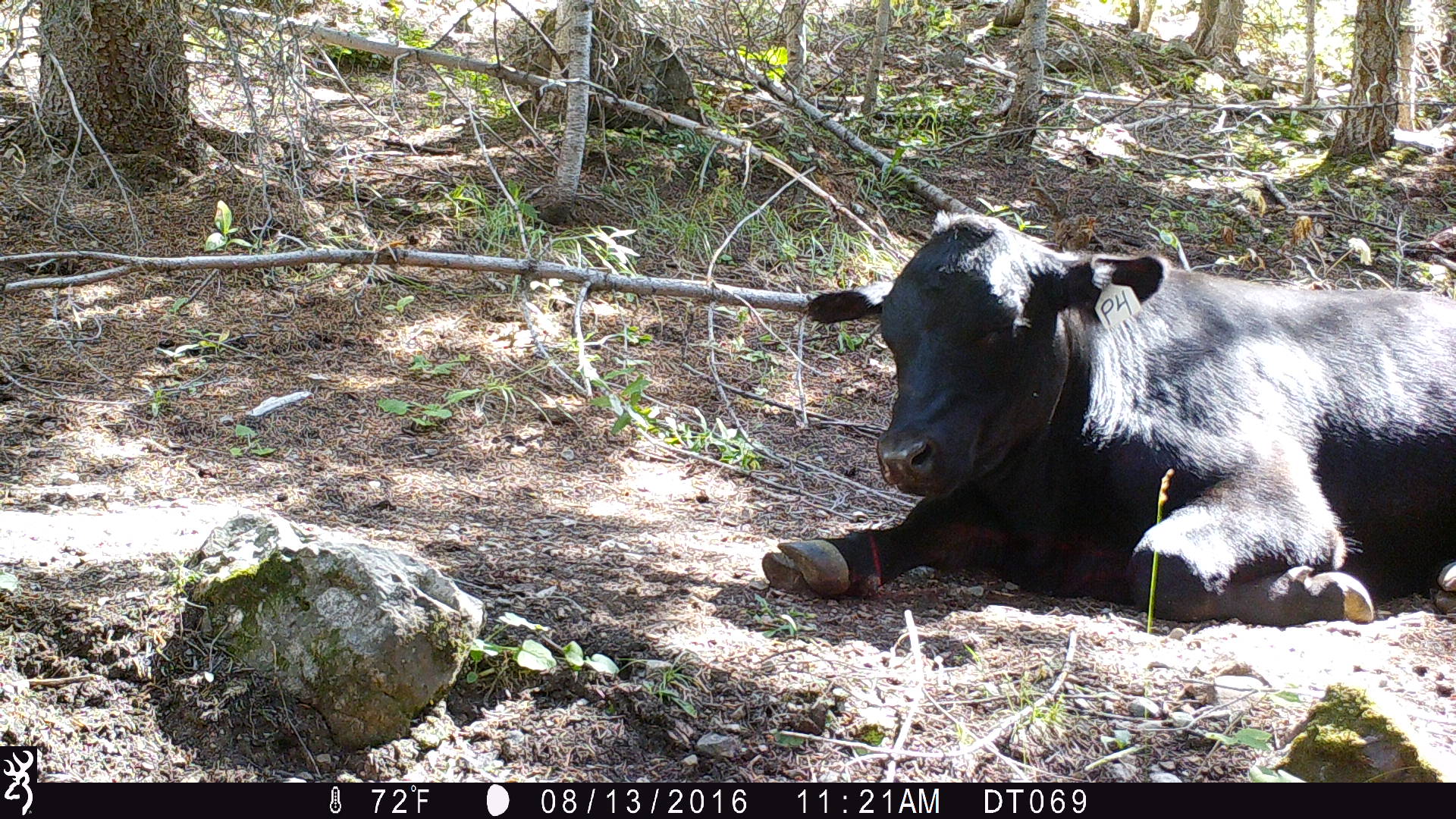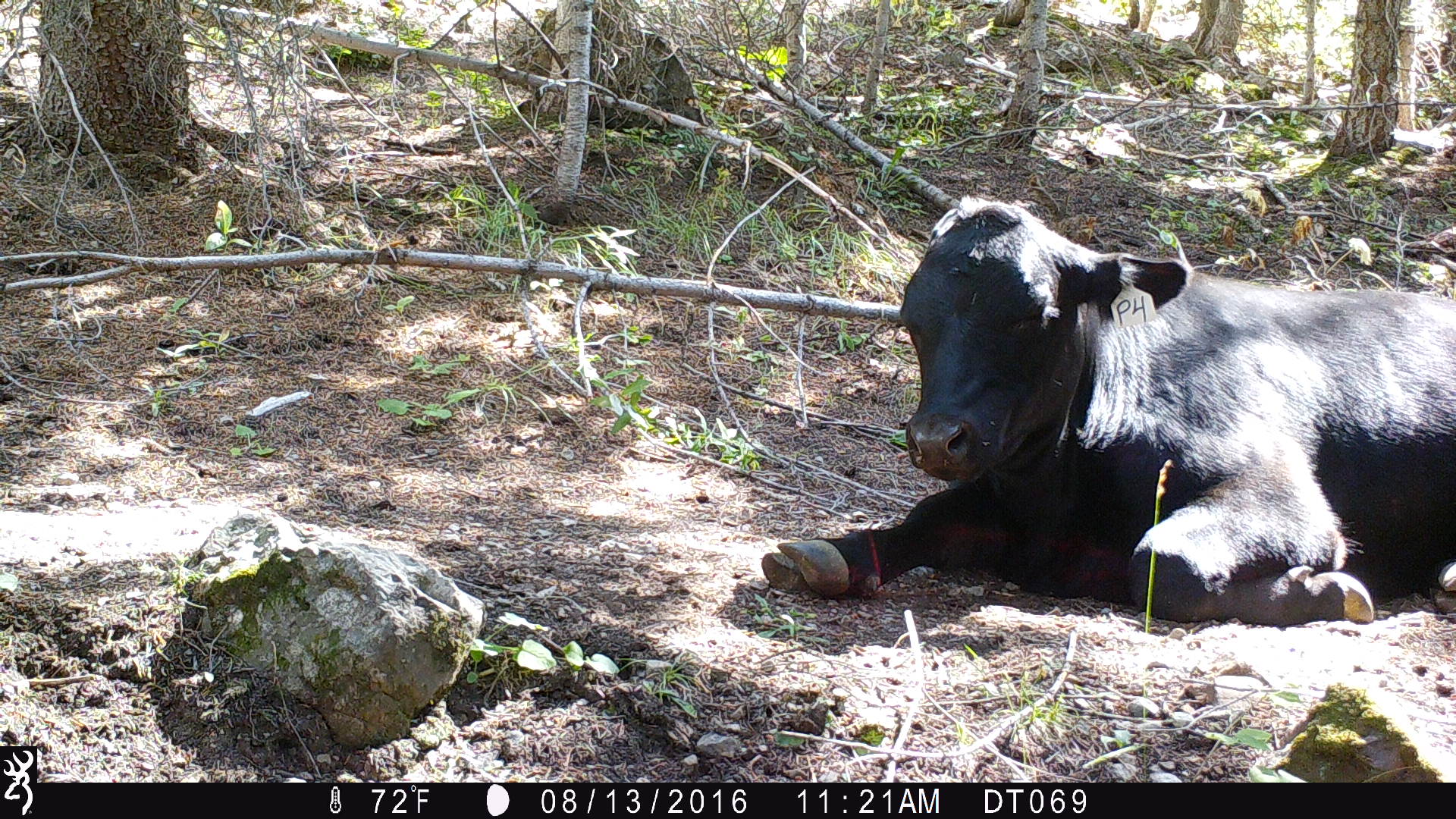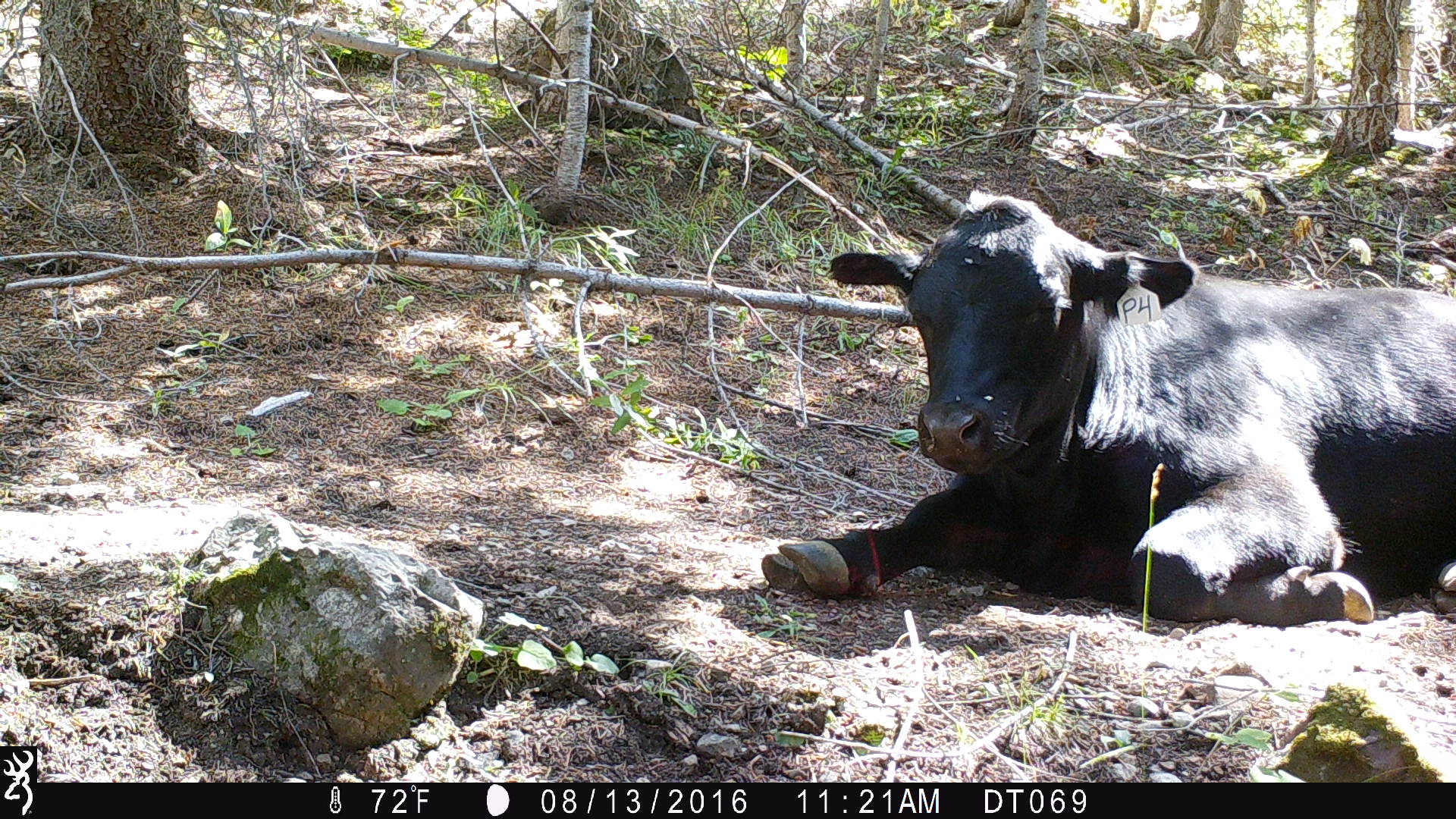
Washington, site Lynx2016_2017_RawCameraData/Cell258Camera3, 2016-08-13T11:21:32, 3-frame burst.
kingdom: Animalia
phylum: Chordata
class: Mammalia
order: Artiodactyla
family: Bovidae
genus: Bos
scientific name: Bos taurus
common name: domestic cattle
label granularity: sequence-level